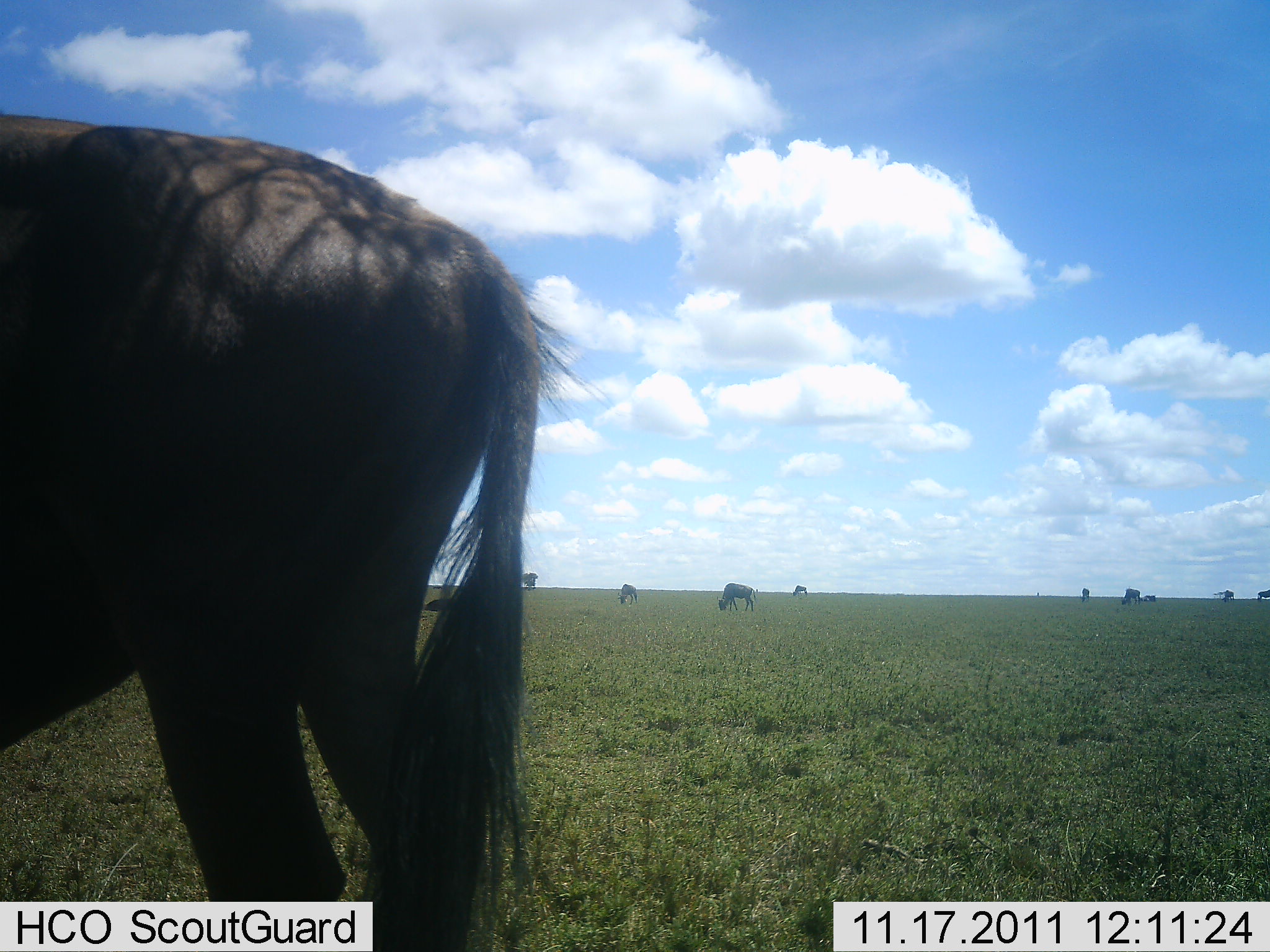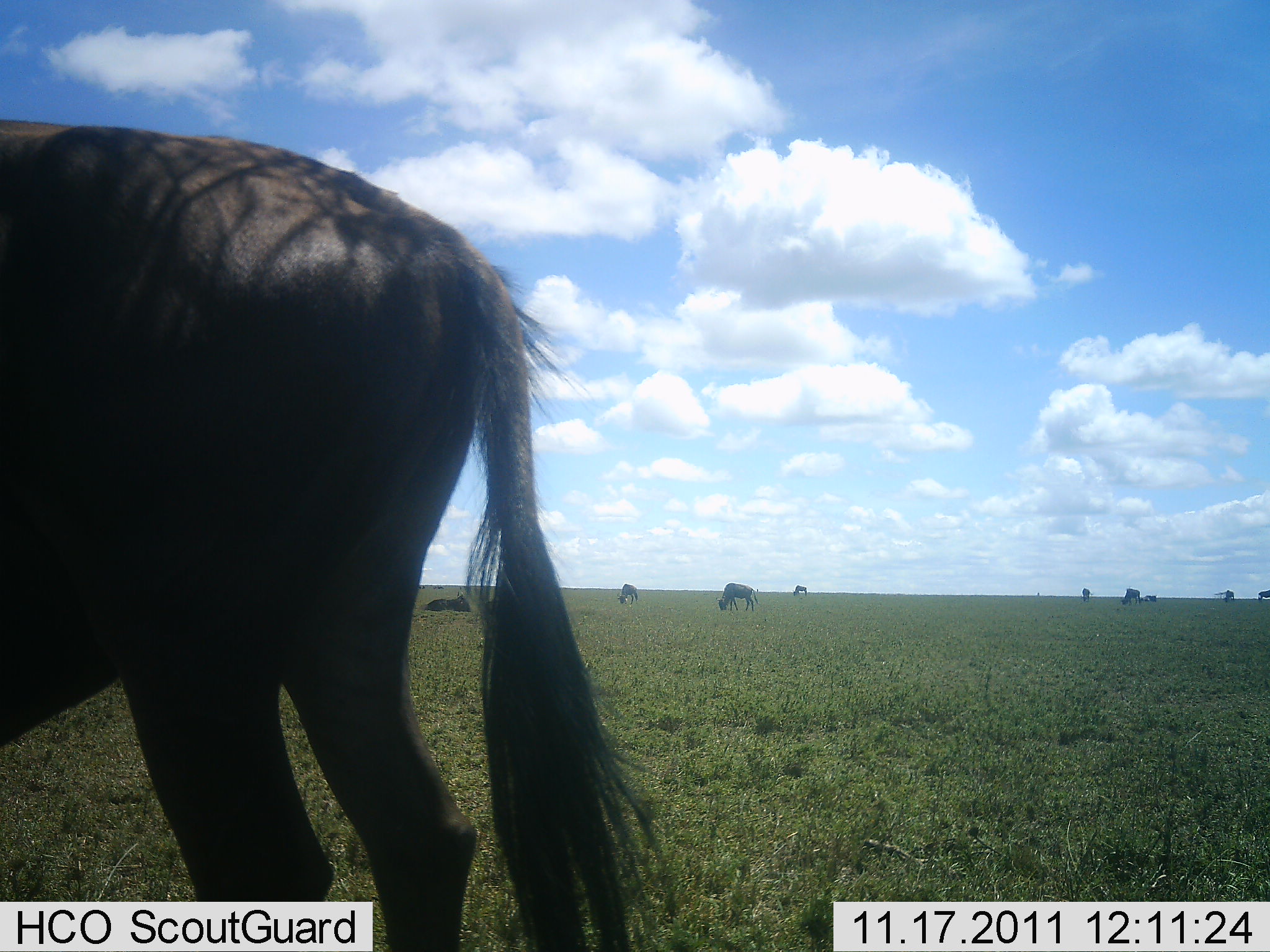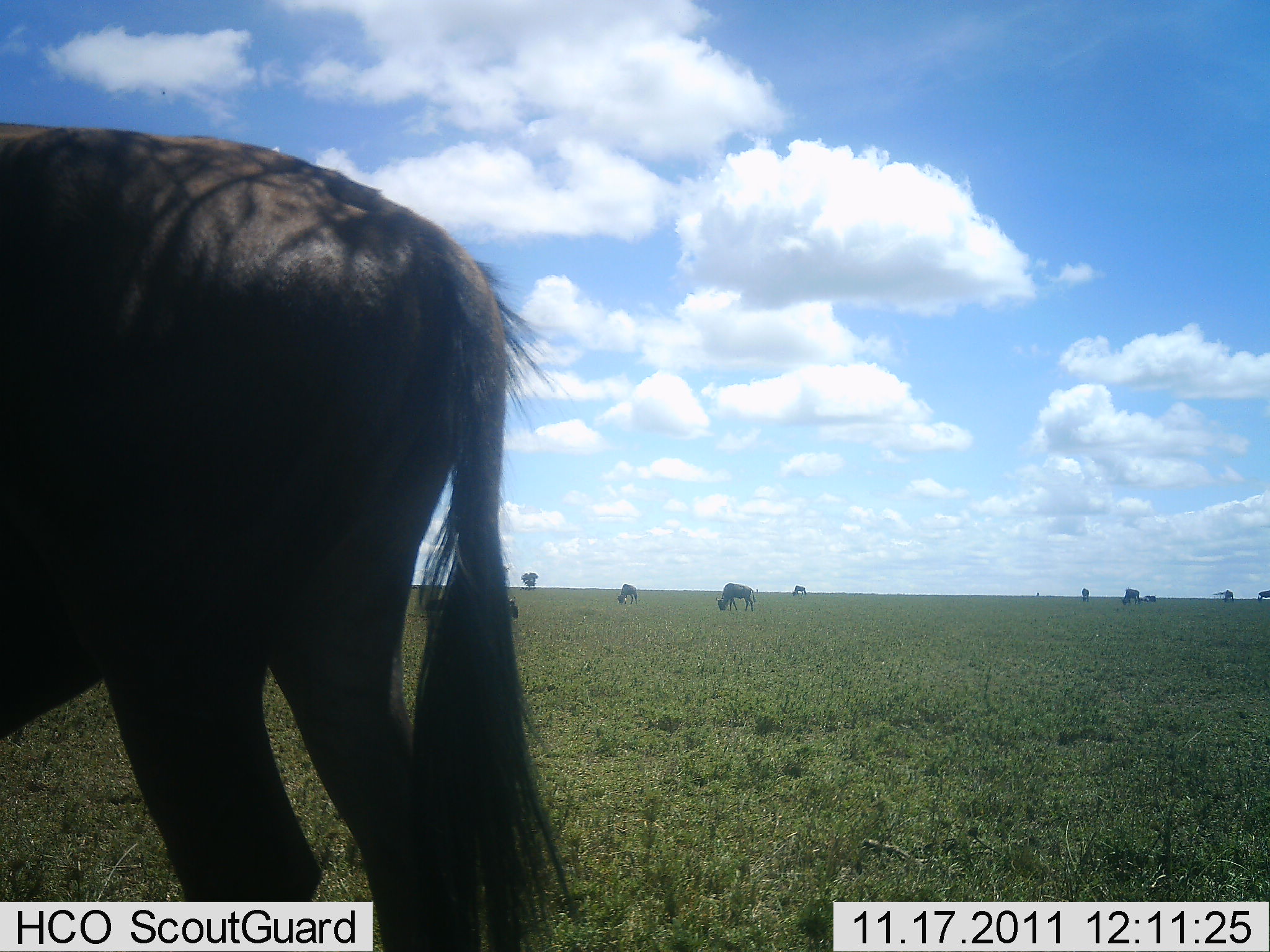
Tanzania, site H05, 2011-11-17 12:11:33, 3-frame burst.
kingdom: Animalia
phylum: Chordata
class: Mammalia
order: Artiodactyla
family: Bovidae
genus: Connochaetes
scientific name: Connochaetes taurinus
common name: blue wildebeest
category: wildebeest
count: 10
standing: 60%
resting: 70%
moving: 0%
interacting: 0%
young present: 0%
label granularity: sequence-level